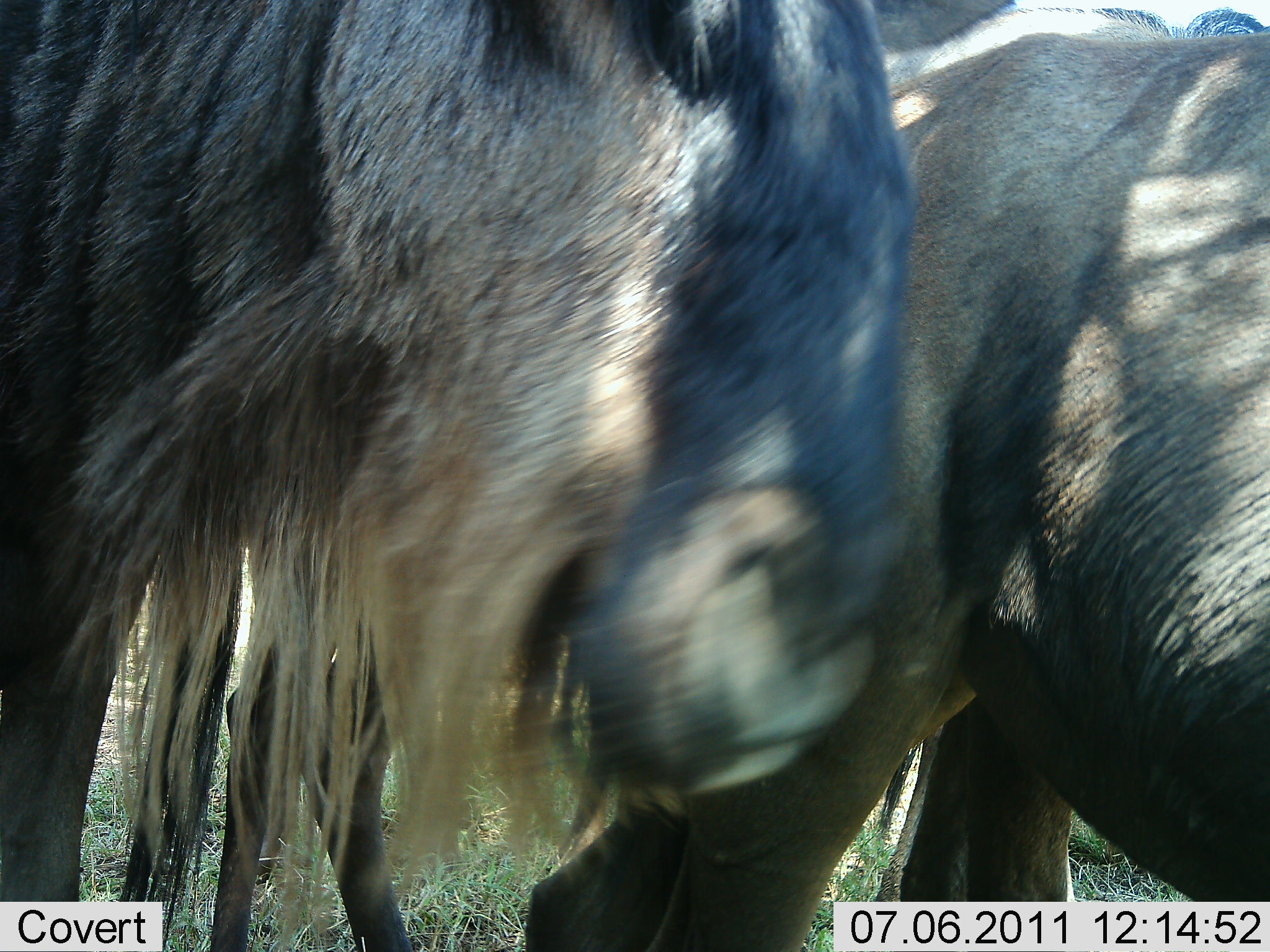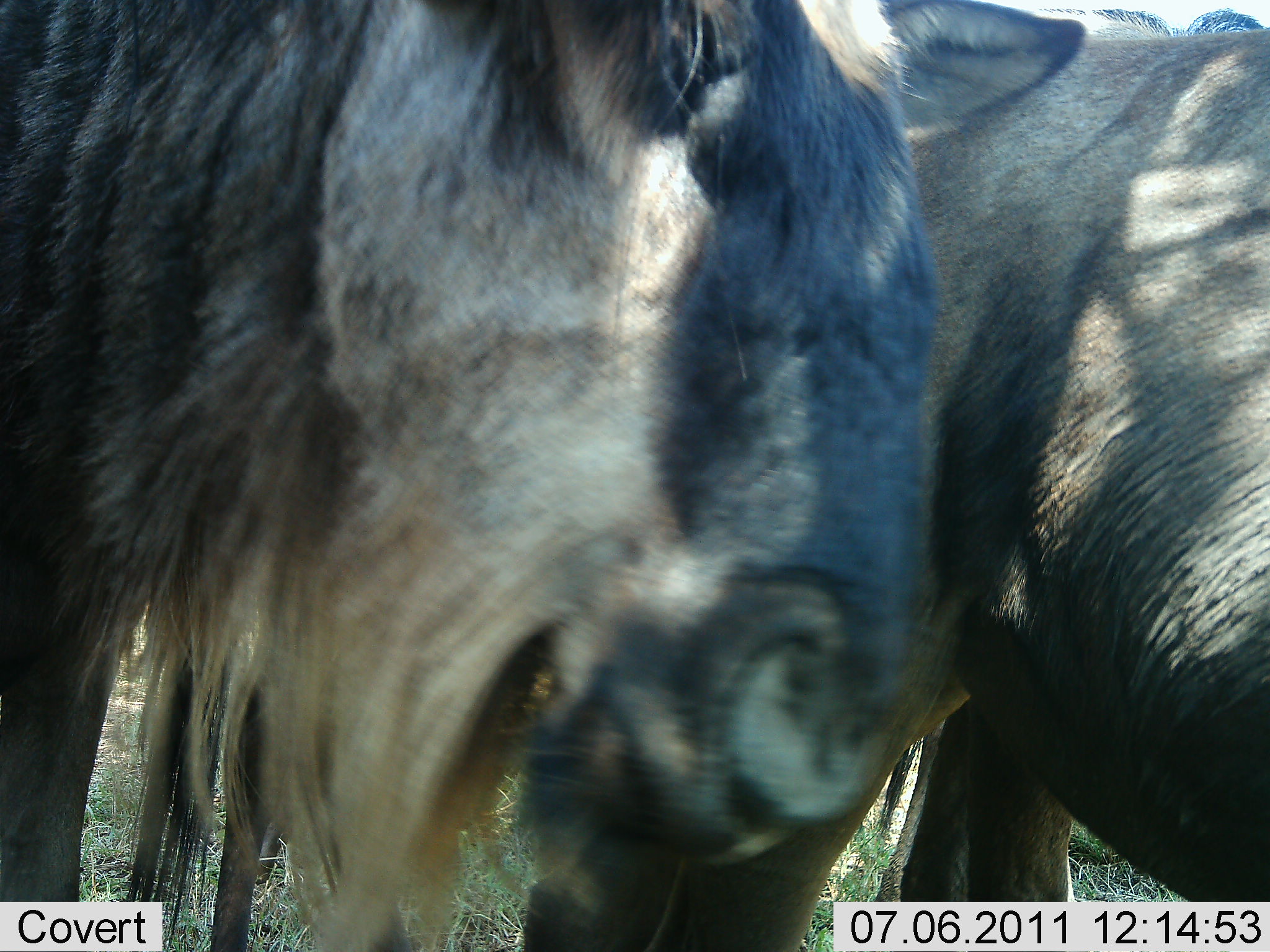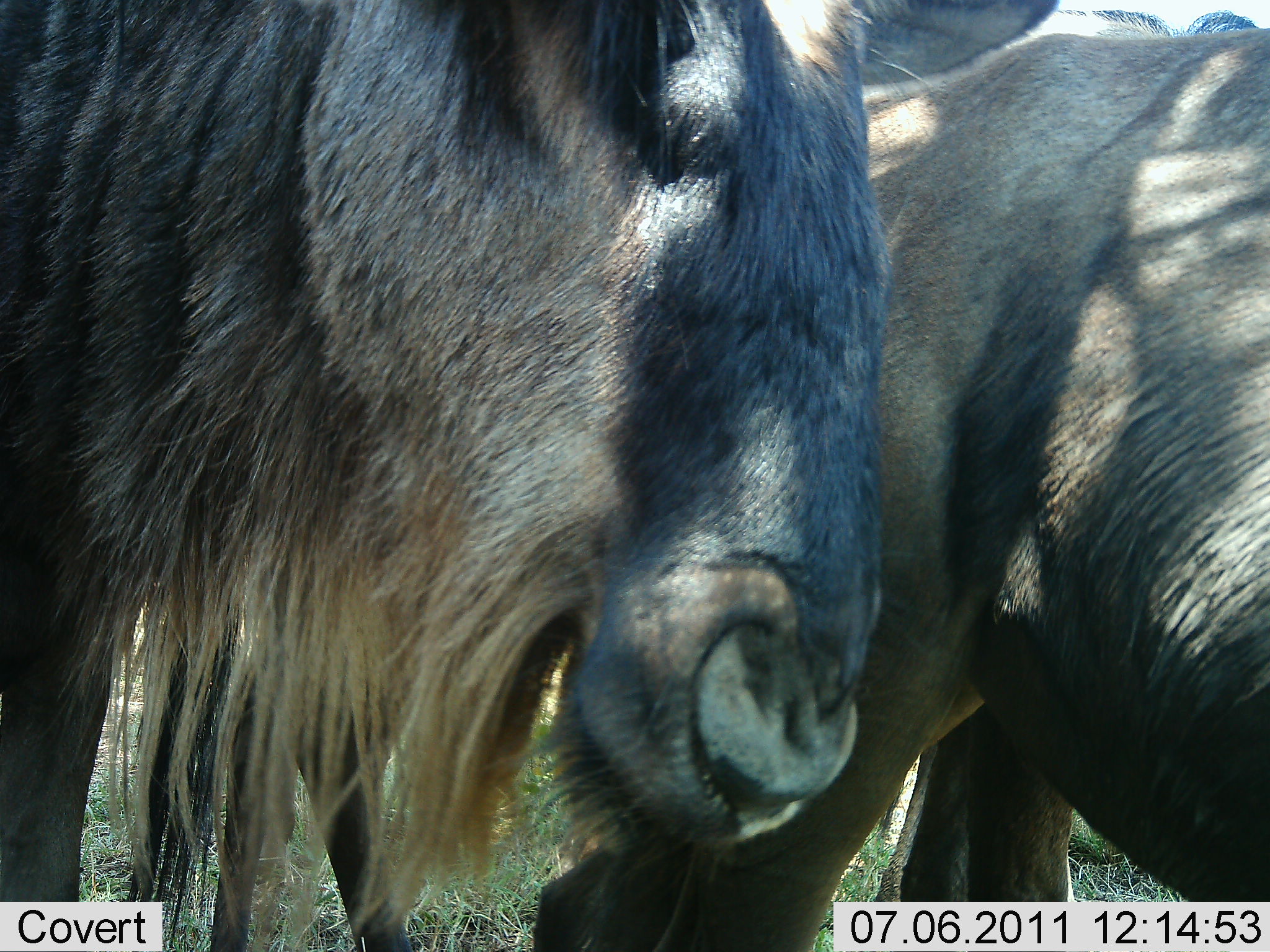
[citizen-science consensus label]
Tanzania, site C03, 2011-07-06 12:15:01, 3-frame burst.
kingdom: Animalia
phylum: Chordata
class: Mammalia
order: Artiodactyla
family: Bovidae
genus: Connochaetes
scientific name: Connochaetes taurinus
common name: blue wildebeest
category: wildebeest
Wildebeest (blue wildebeest) (Connochaetes taurinus), count 2. Behavior (volunteer vote fractions): standing 50%, resting 20%, moving 20%, interacting 10%. Young present (vote fraction): 0%. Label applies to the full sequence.